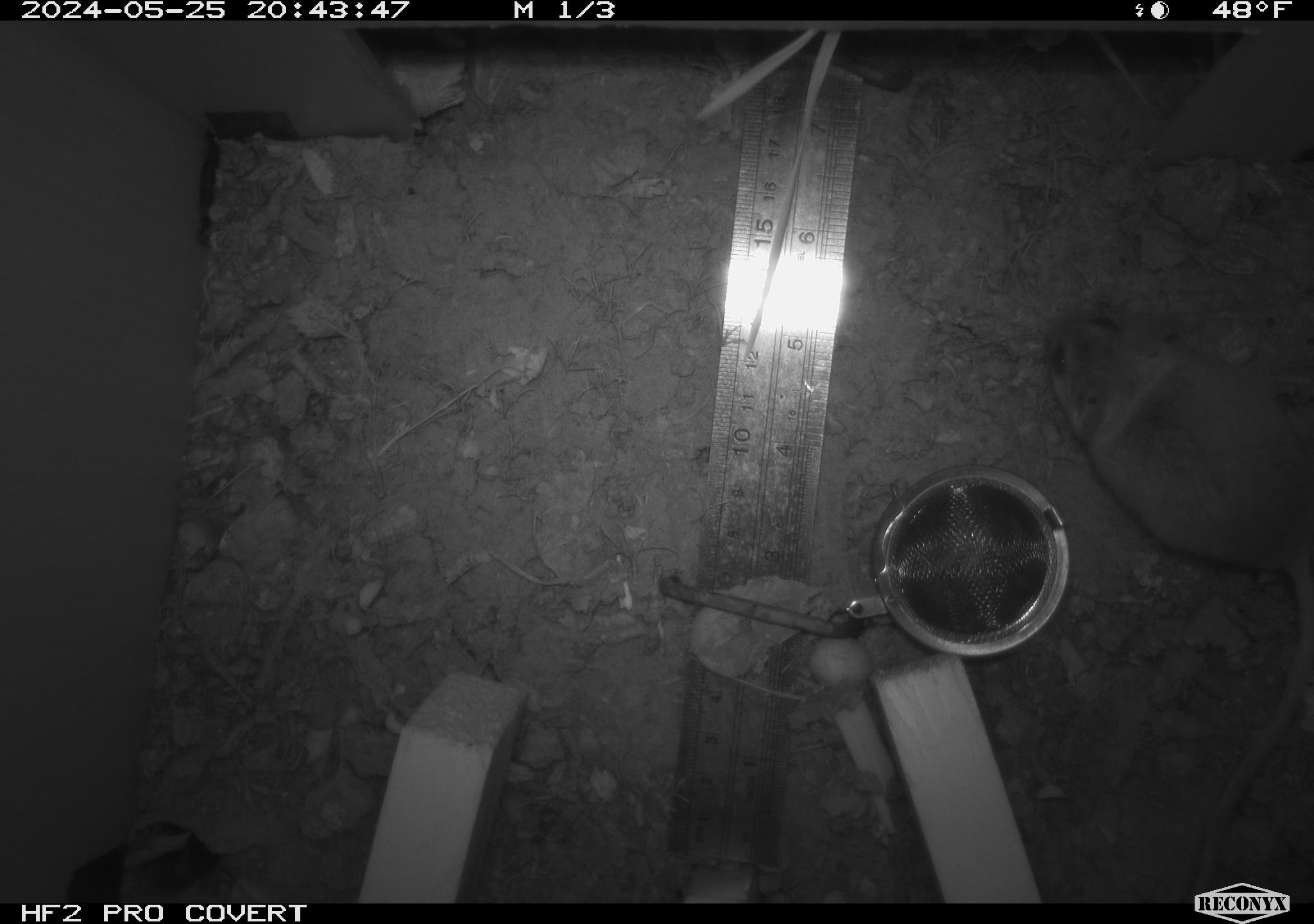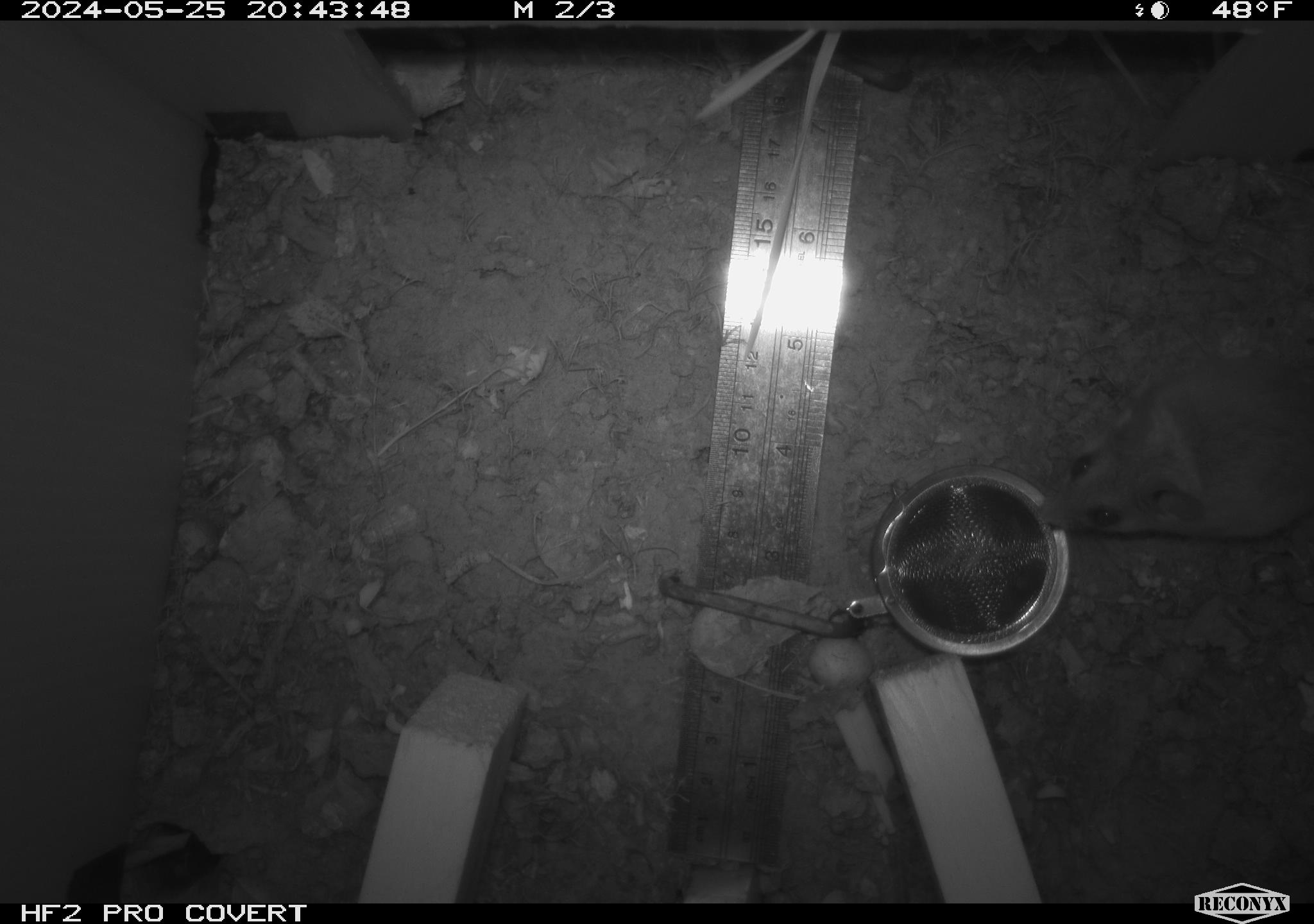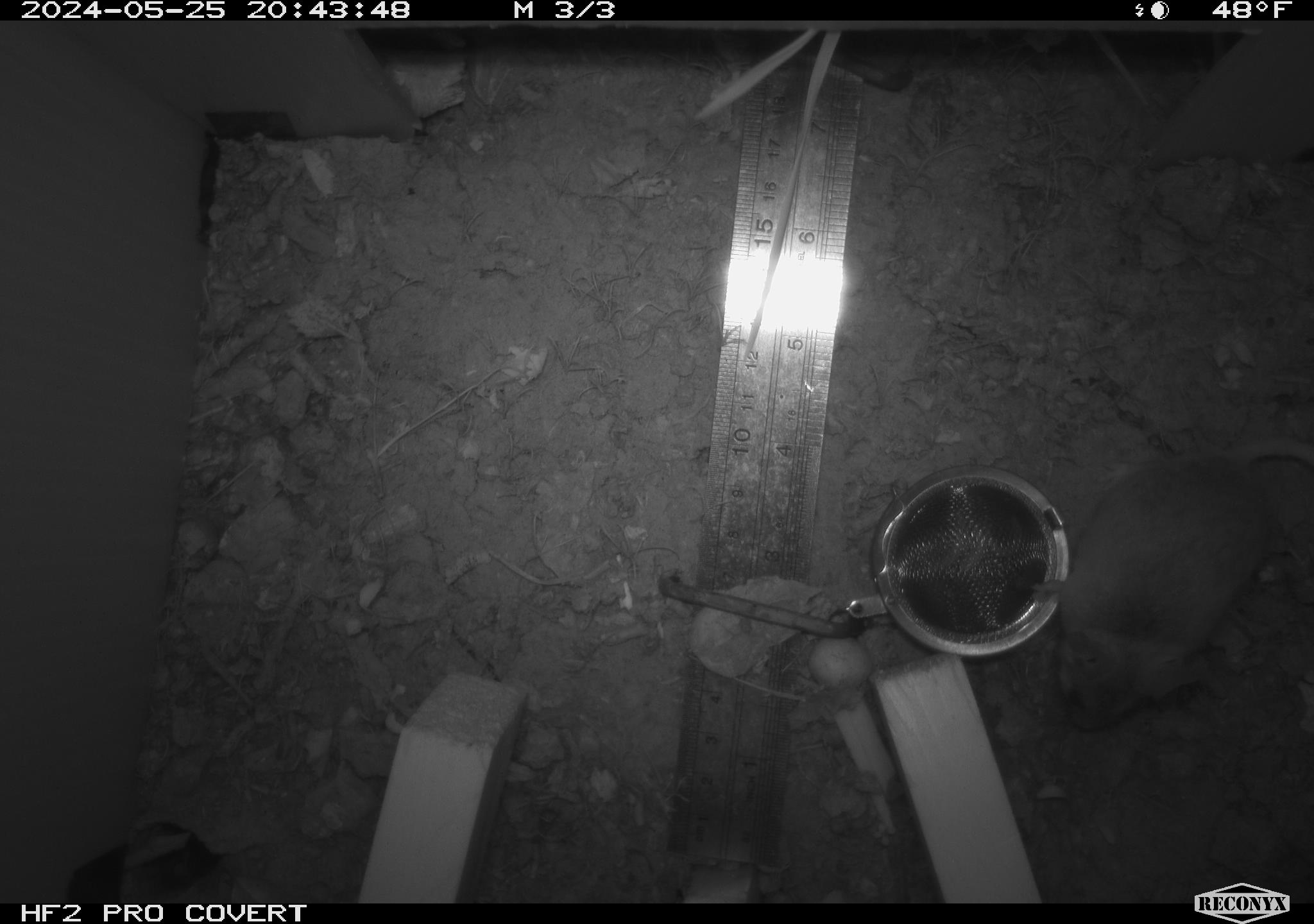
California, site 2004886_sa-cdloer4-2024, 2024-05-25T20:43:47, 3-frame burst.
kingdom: Animalia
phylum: Chordata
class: Mammalia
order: Rodentia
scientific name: Rodentia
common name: rodent